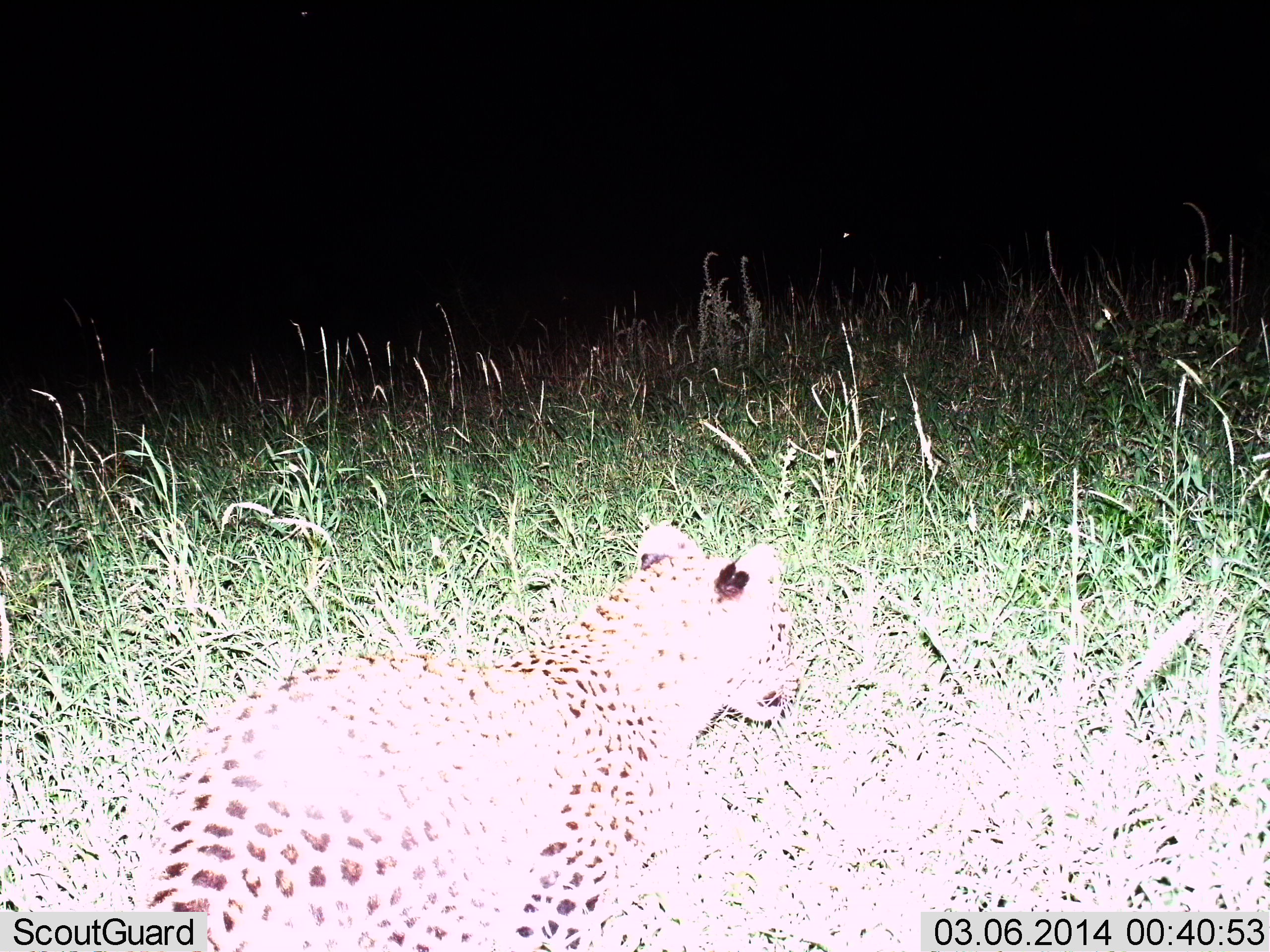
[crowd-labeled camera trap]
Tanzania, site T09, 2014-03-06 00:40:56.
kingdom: Animalia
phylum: Chordata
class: Mammalia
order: Carnivora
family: Felidae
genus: Panthera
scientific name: Panthera pardus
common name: leopard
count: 1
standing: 60%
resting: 0%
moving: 40%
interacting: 0%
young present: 10%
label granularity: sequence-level